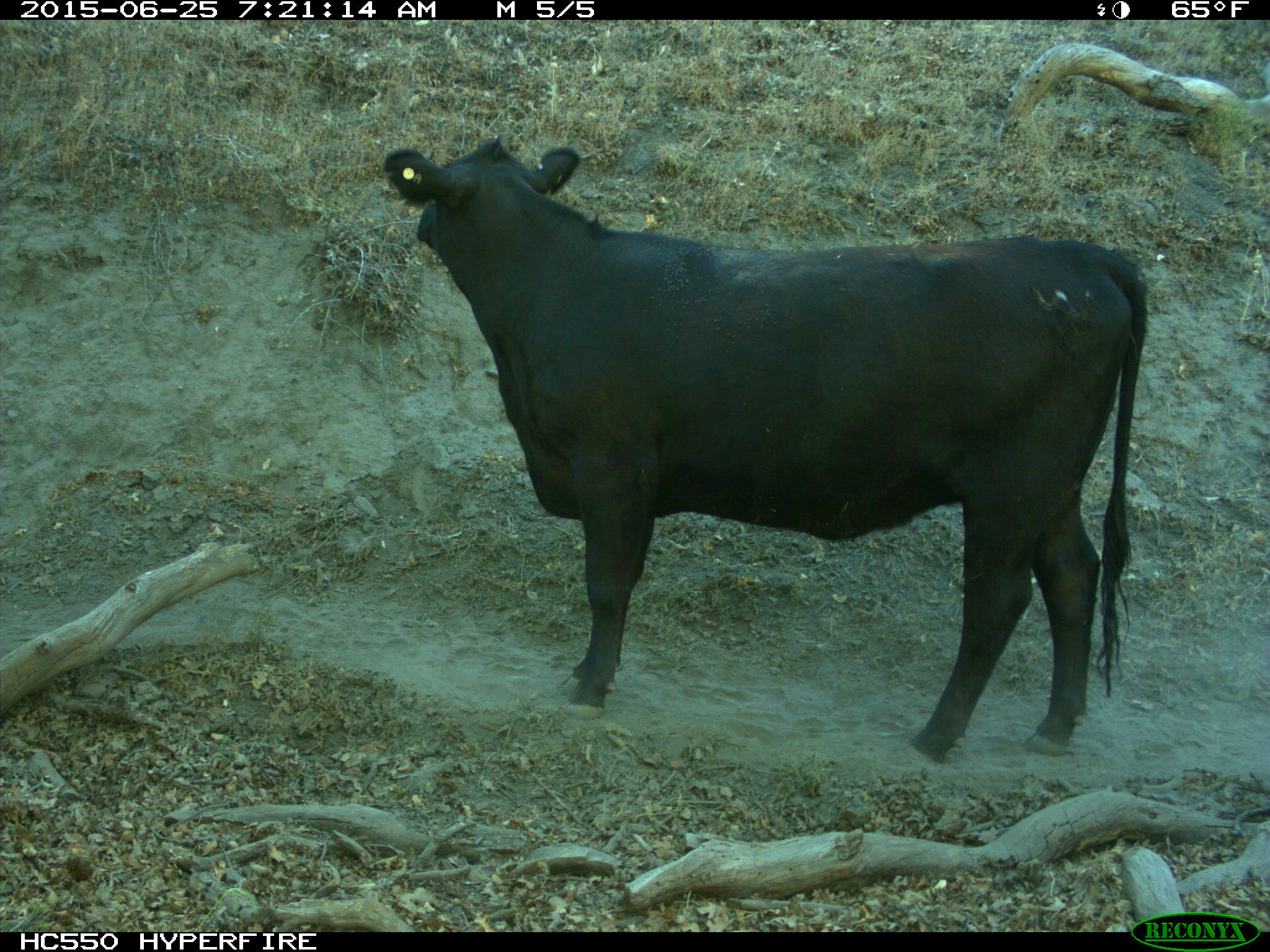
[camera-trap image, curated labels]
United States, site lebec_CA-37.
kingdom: Animalia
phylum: Chordata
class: Mammalia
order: Artiodactyla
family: Bovidae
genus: Bos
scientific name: Bos taurus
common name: domestic cow